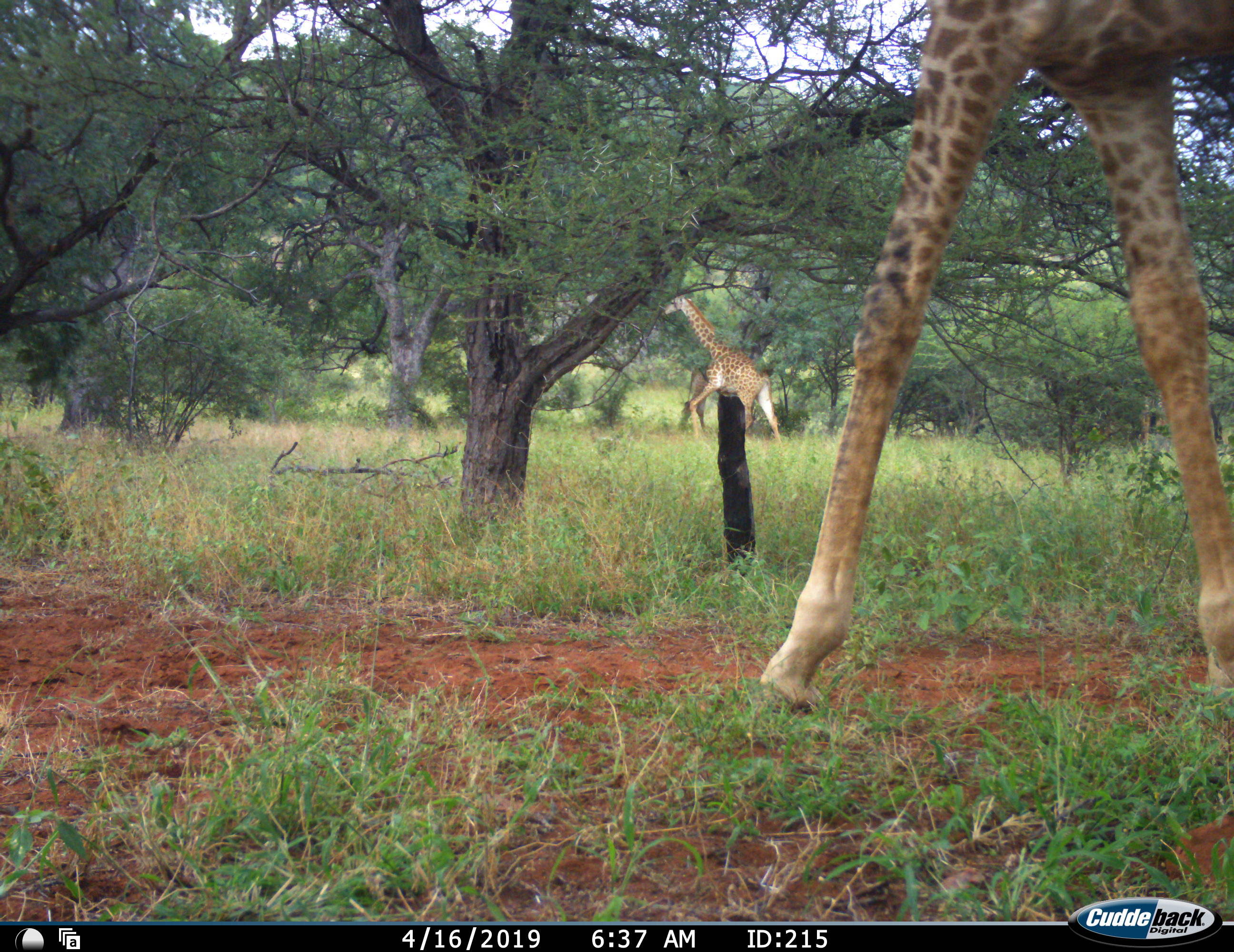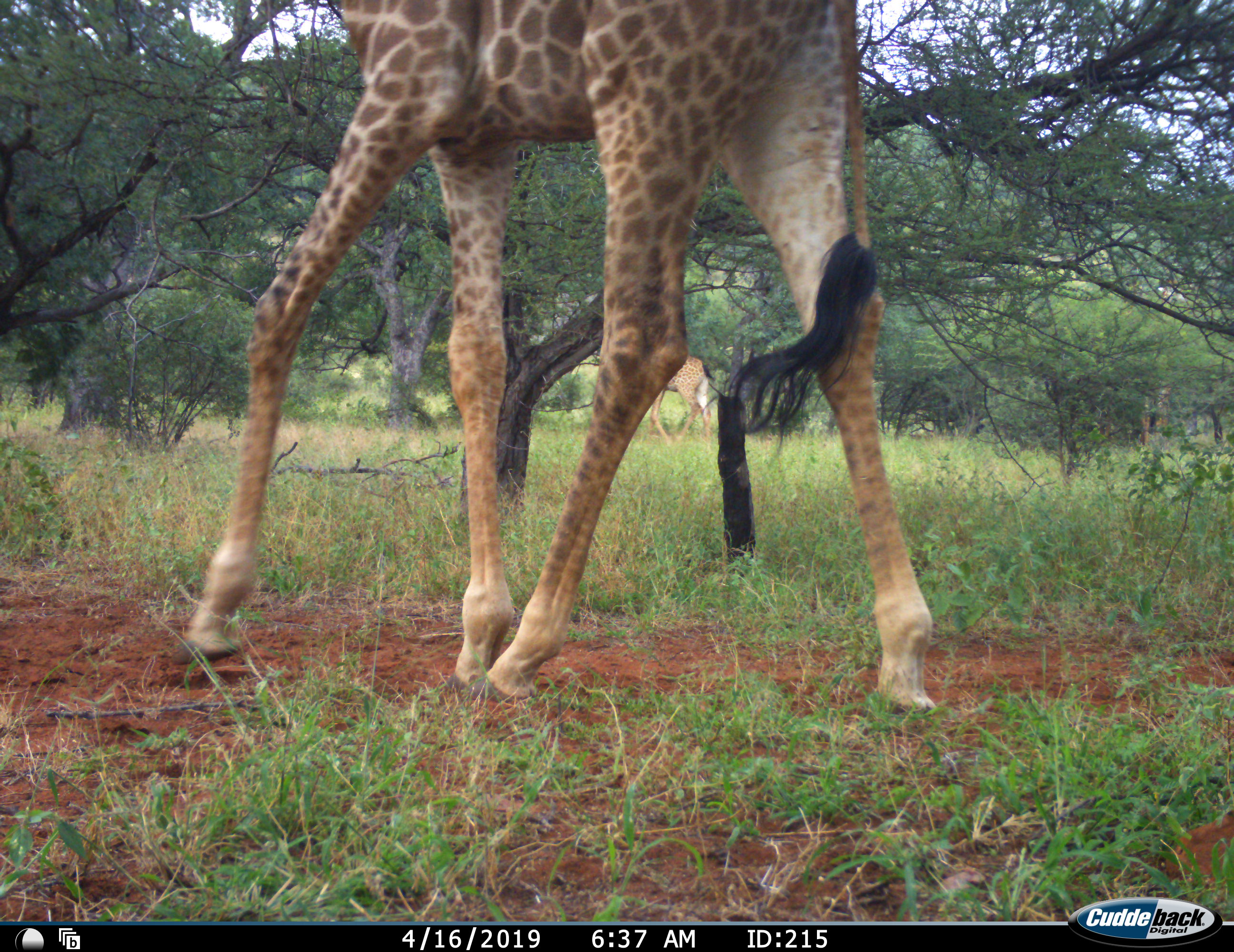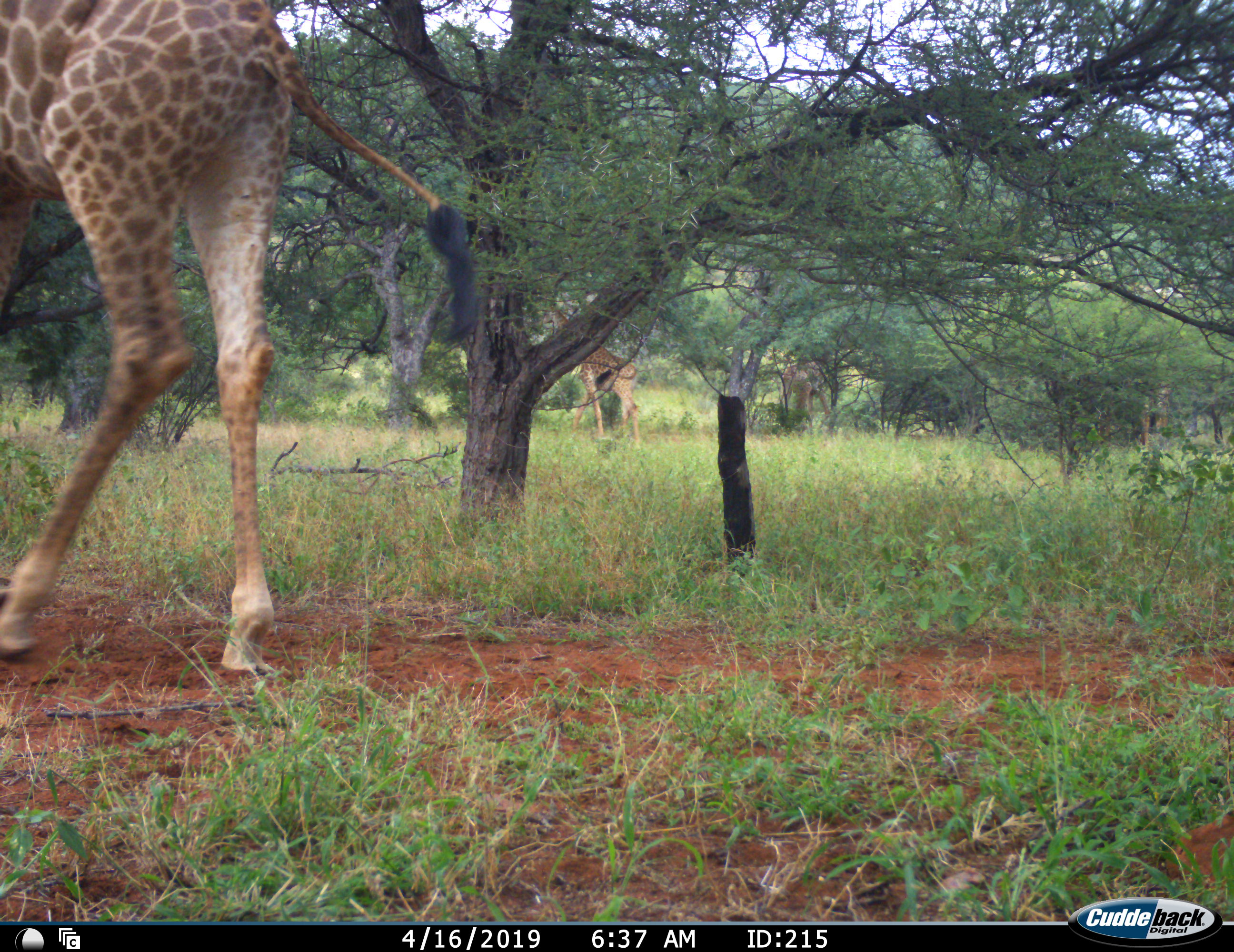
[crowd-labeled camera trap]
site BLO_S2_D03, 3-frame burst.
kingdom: Animalia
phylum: Chordata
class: Mammalia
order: Artiodactyla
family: Giraffidae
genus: Giraffa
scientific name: Giraffa camelopardalis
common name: giraffe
Giraffe (Giraffa camelopardalis), count 2. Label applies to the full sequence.